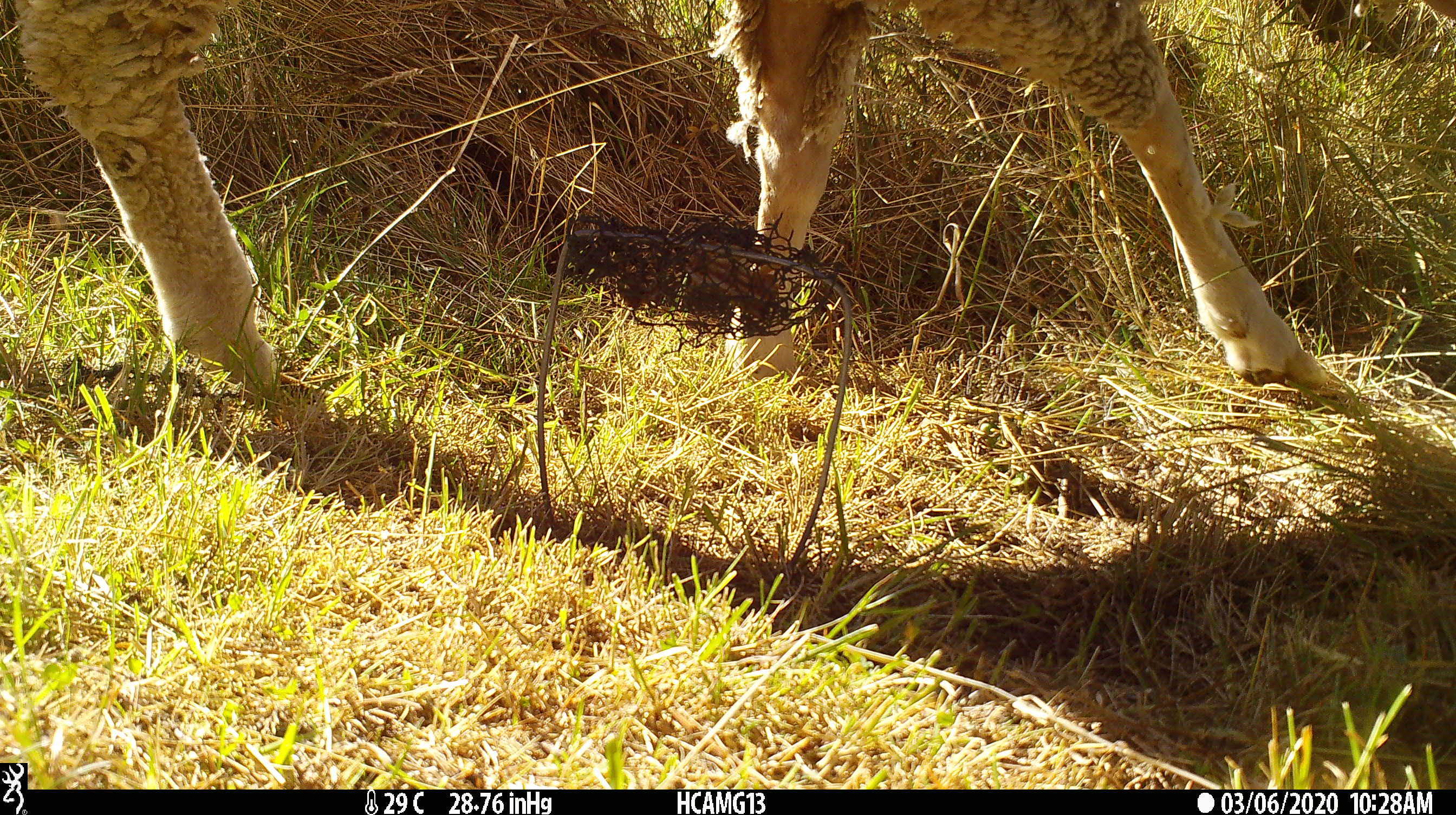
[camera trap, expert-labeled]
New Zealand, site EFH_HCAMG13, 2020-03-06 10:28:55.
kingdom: Animalia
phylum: Chordata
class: Mammalia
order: Artiodactyla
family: Bovidae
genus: Ovis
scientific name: Ovis aries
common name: domestic sheep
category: sheep